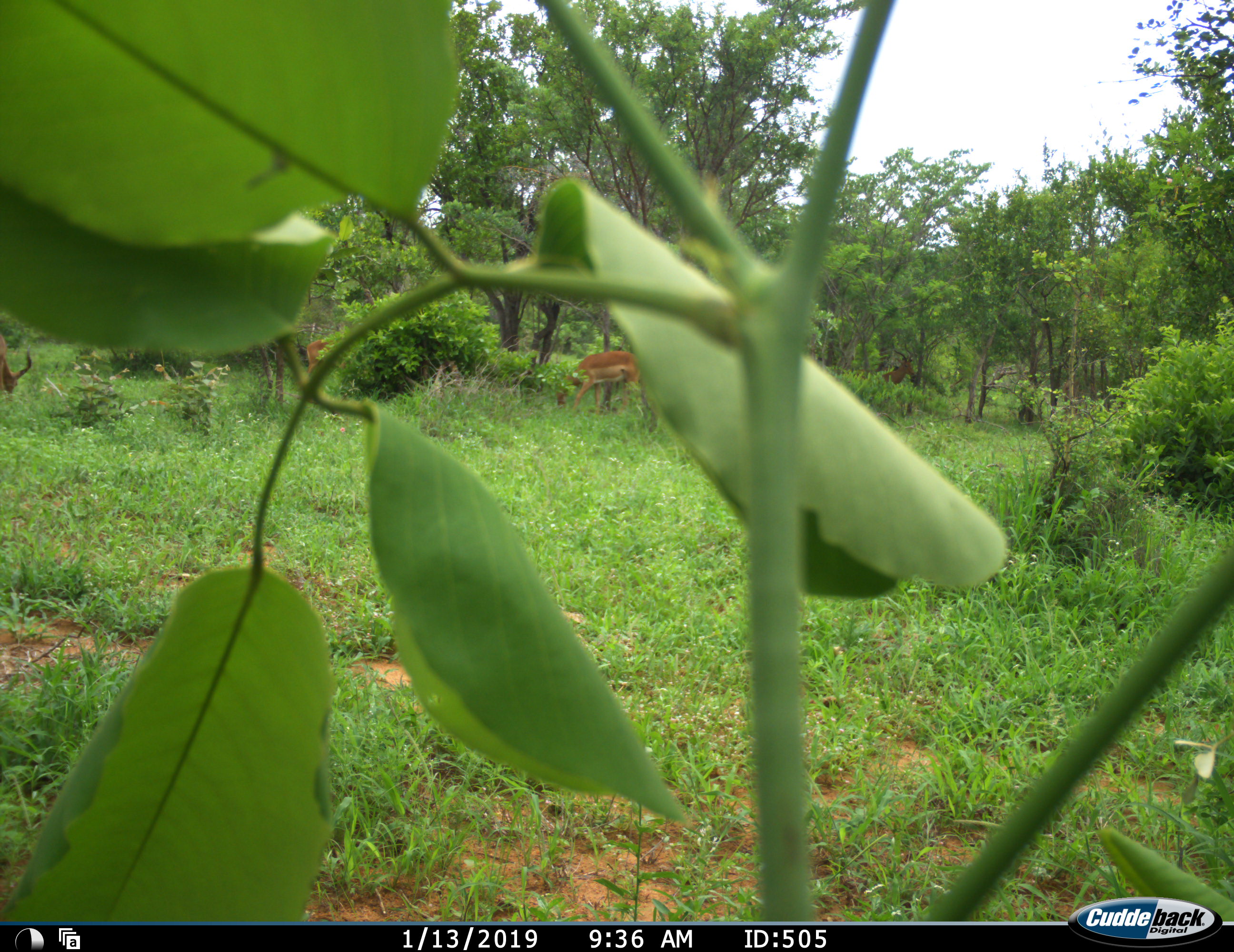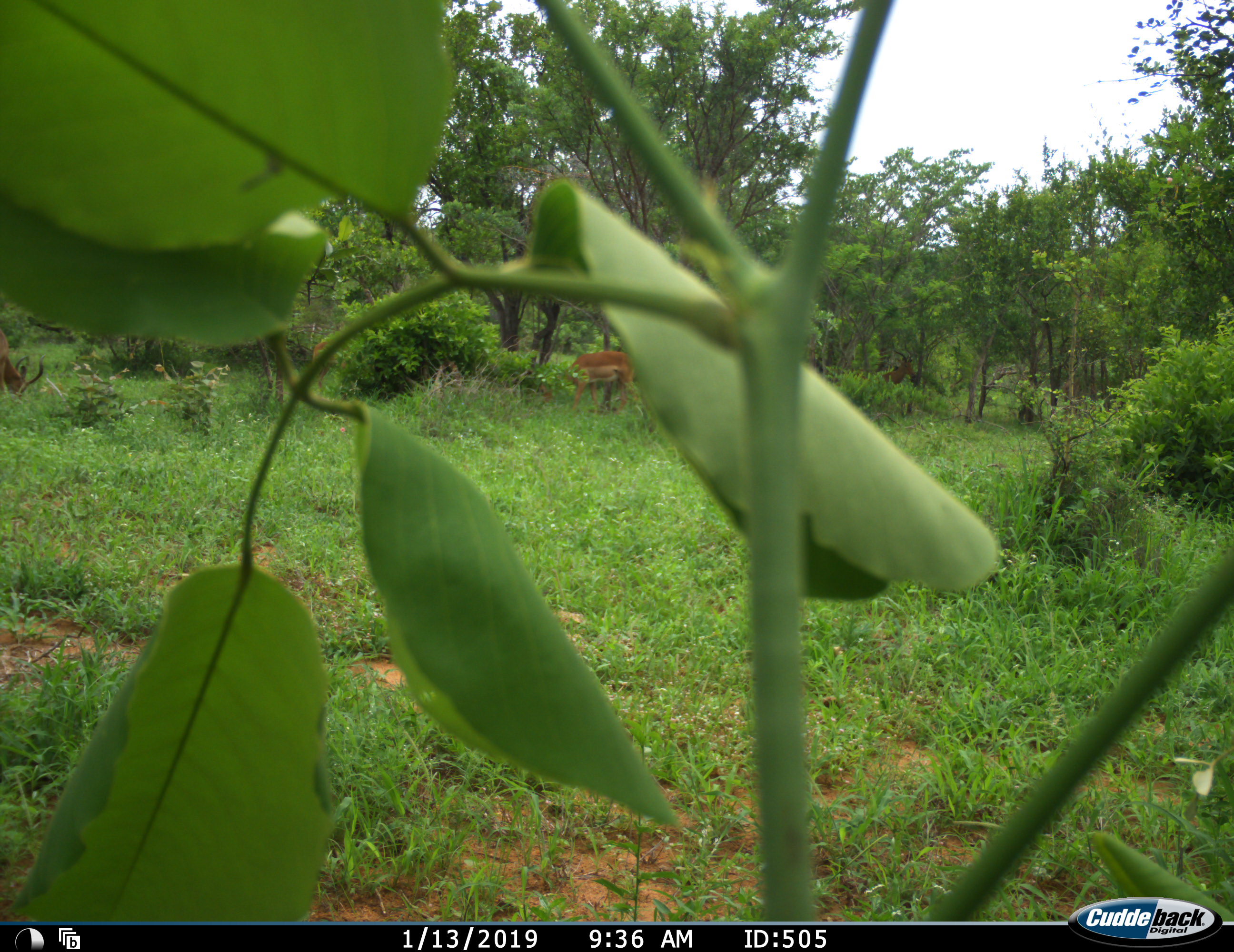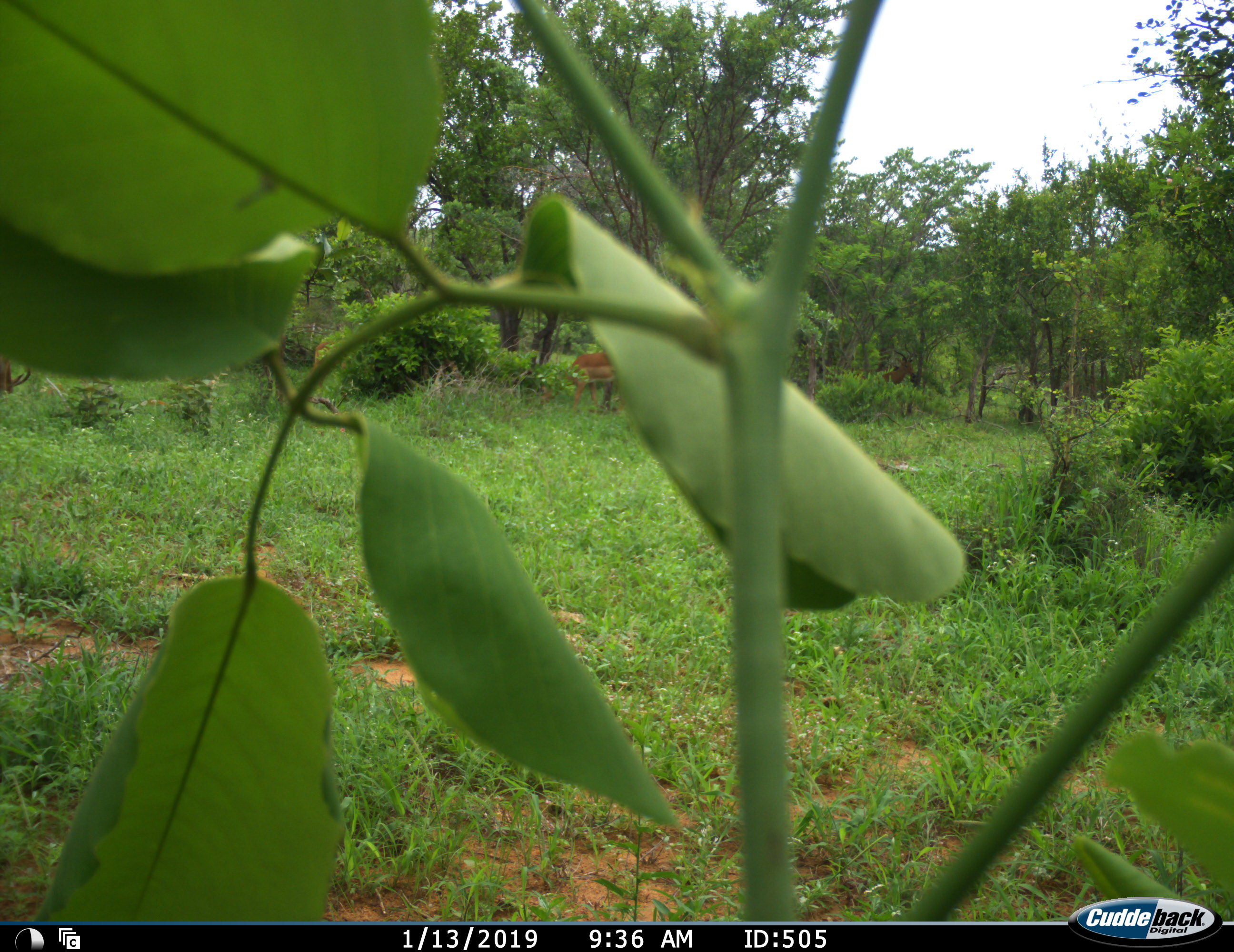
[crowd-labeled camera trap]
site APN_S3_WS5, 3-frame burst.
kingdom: Animalia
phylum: Chordata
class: Mammalia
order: Artiodactyla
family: Bovidae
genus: Aepyceros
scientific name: Aepyceros melampus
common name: impala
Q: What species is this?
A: Impala (Aepyceros melampus).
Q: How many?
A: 3.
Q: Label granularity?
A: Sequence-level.